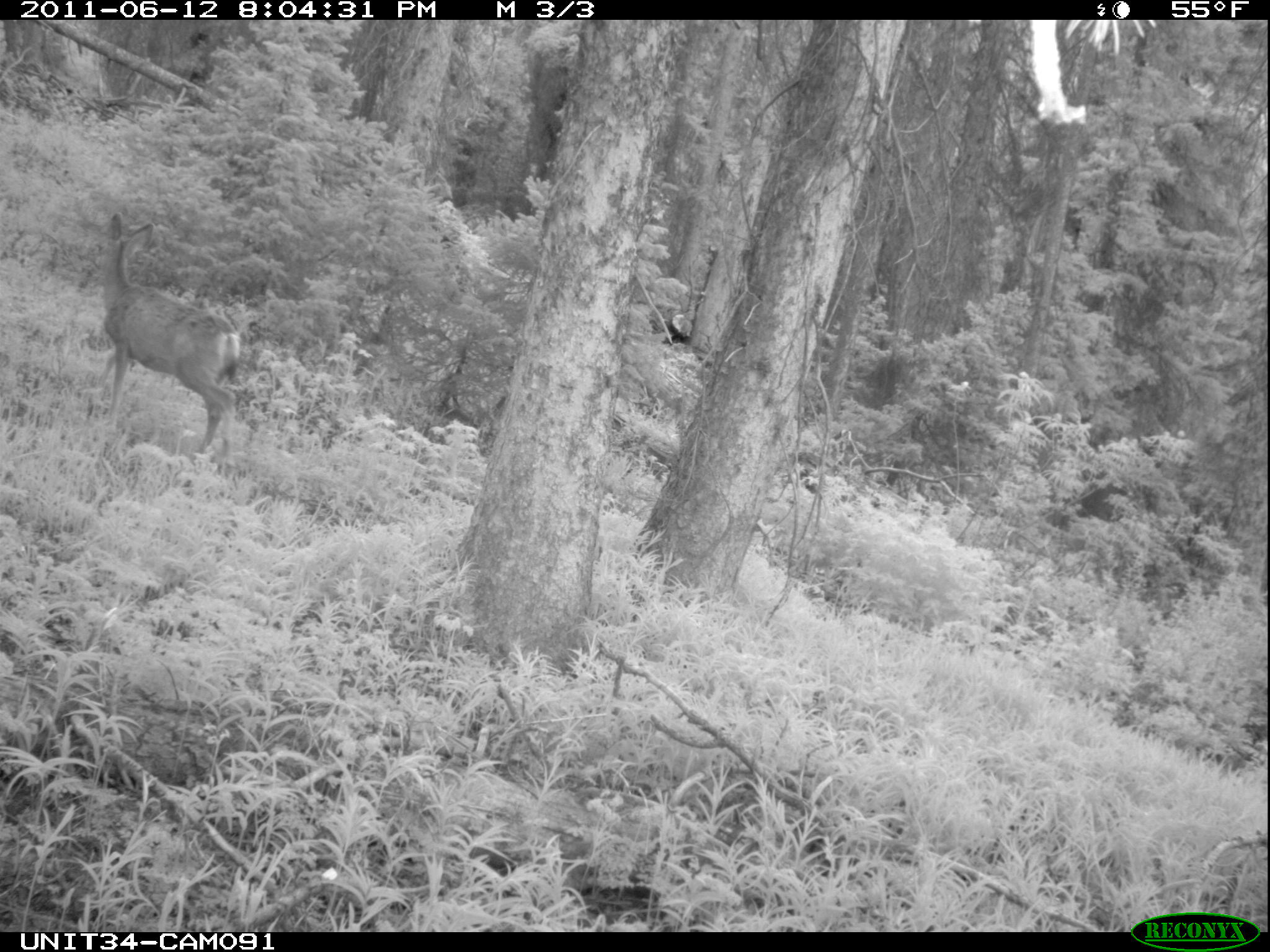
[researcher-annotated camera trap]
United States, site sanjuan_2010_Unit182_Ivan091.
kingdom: Animalia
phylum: Chordata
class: Mammalia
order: Artiodactyla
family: Cervidae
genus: Odocoileus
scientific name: Odocoileus hemionus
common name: mule deer